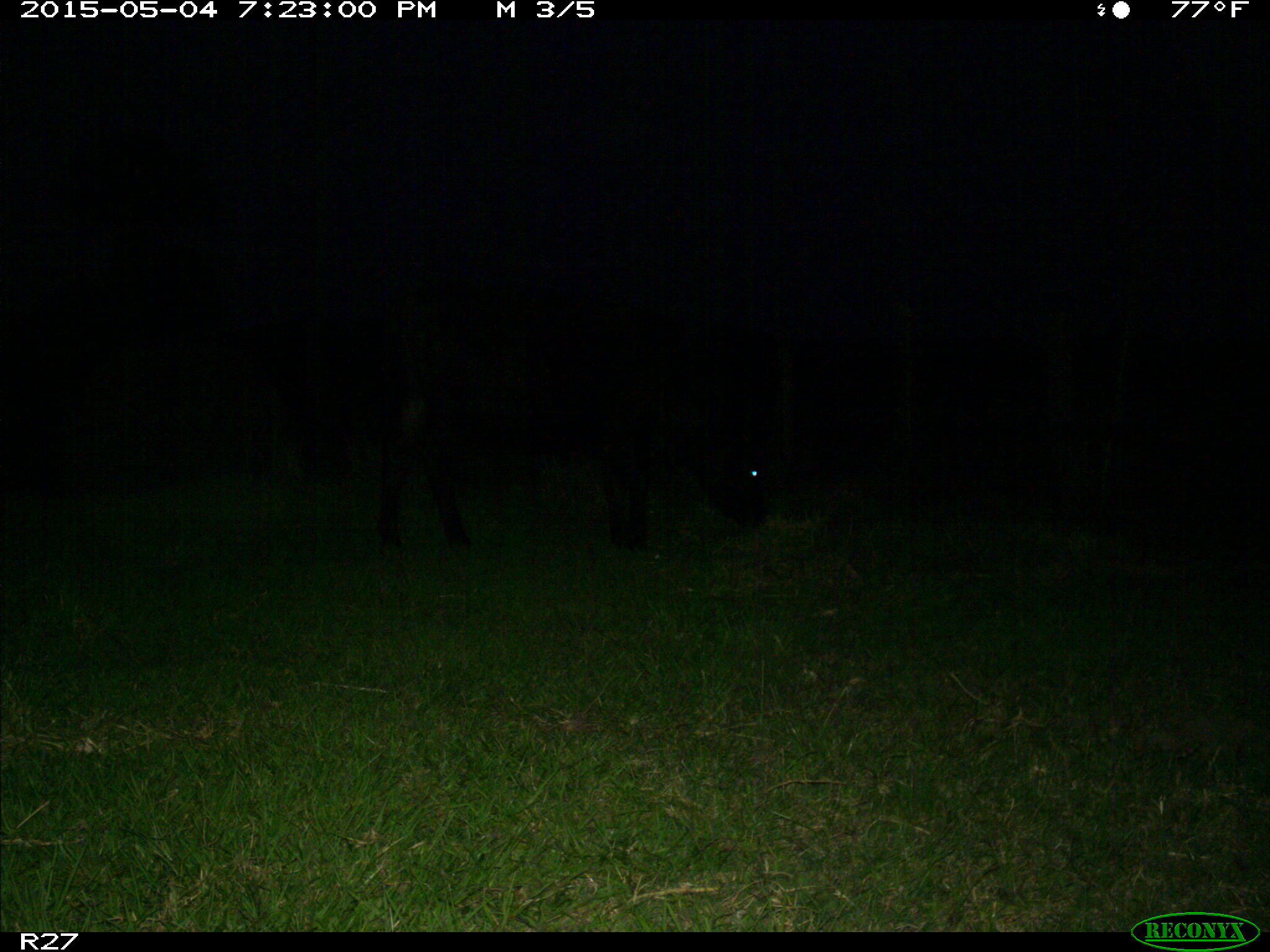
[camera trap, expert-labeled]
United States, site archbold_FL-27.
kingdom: Animalia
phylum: Chordata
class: Mammalia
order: Artiodactyla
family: Bovidae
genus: Bos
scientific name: Bos taurus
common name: domestic cow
Bos taurus (domestic cow).